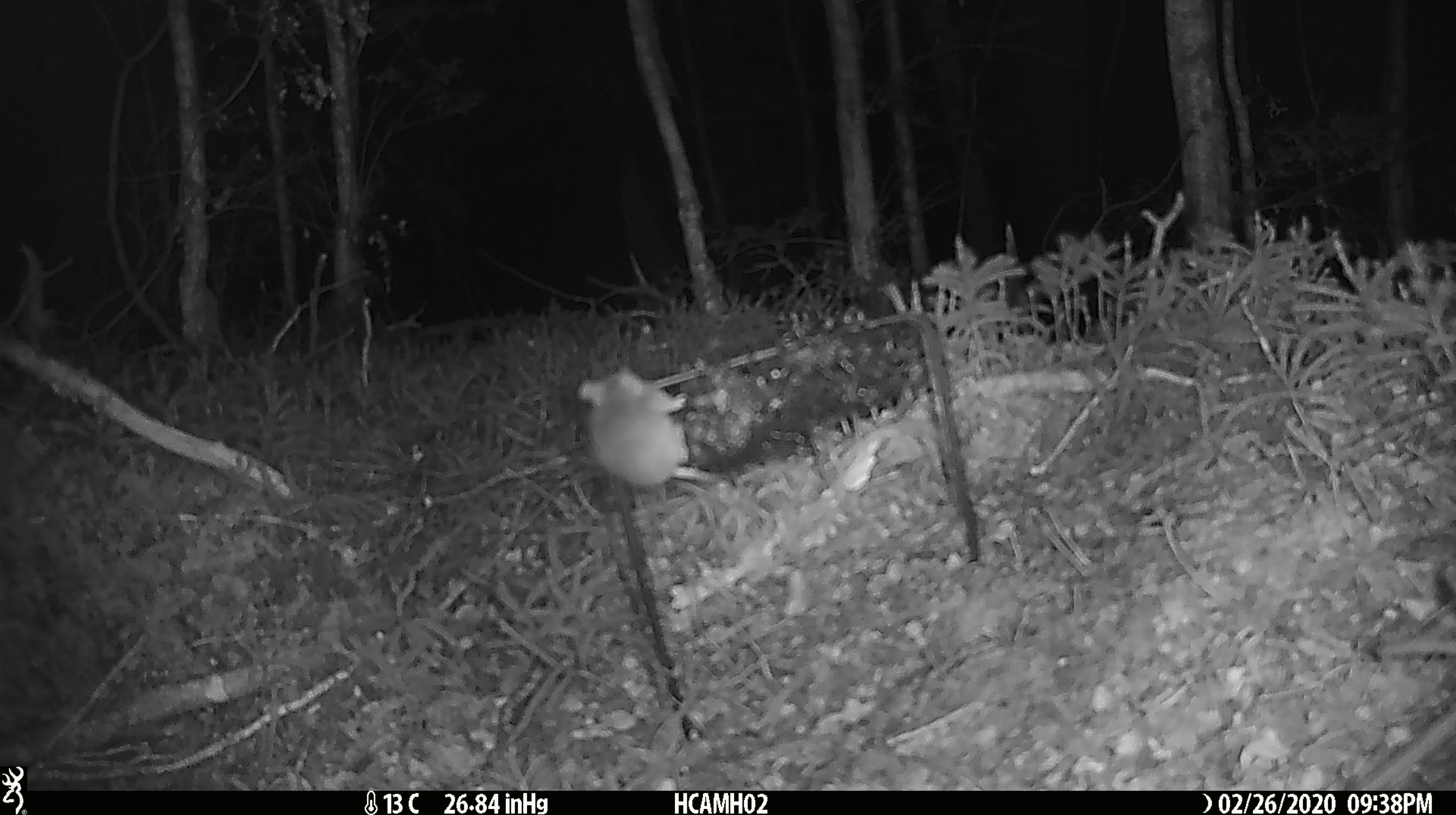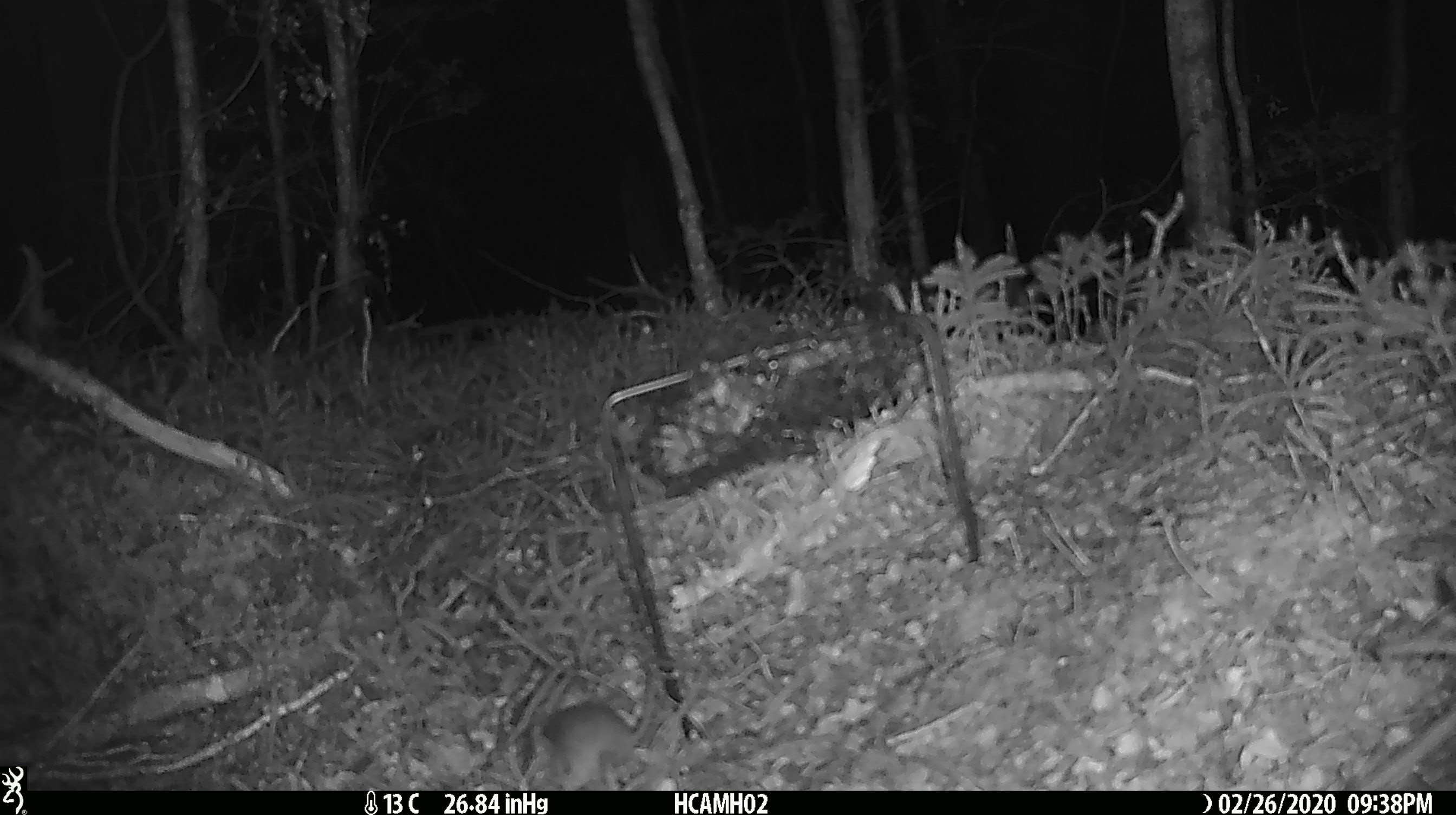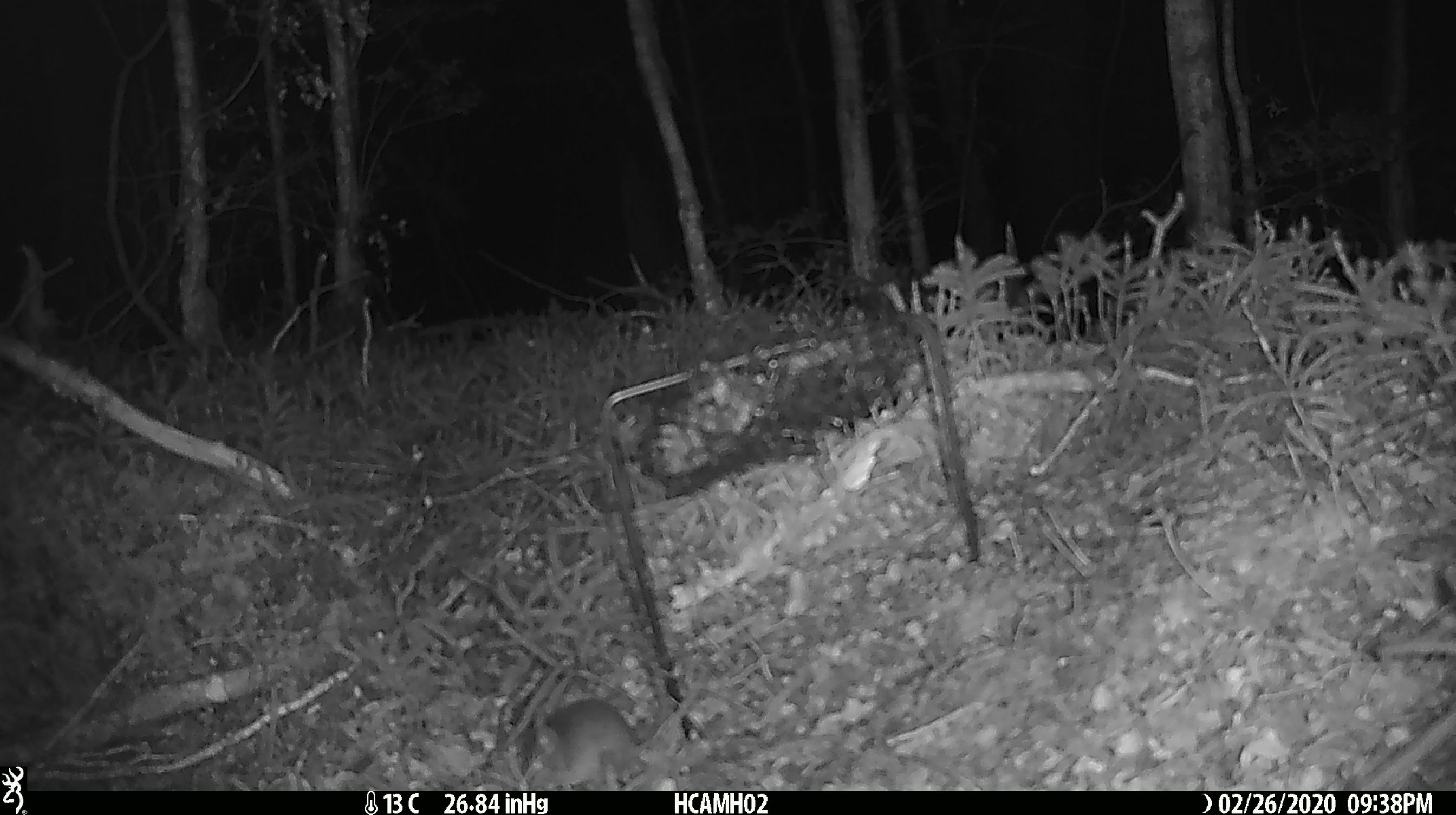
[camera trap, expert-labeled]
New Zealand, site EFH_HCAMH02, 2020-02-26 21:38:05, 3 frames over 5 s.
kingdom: Animalia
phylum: Chordata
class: Mammalia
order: Rodentia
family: Muridae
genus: Mus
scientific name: Mus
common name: mouse